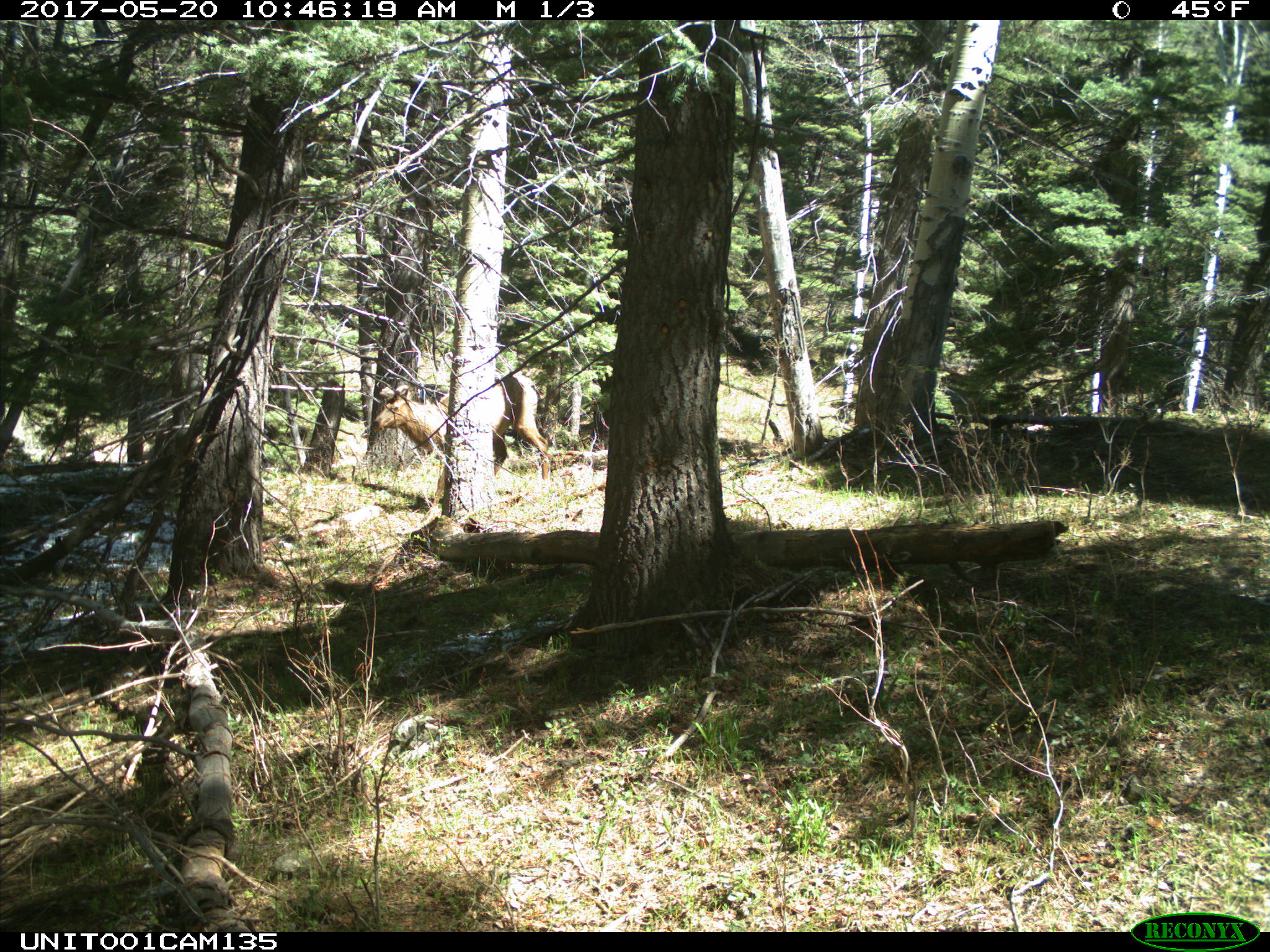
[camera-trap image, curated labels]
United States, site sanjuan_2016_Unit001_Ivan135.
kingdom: Animalia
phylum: Chordata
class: Mammalia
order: Artiodactyla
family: Cervidae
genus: Cervus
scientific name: Cervus elaphus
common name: red deer